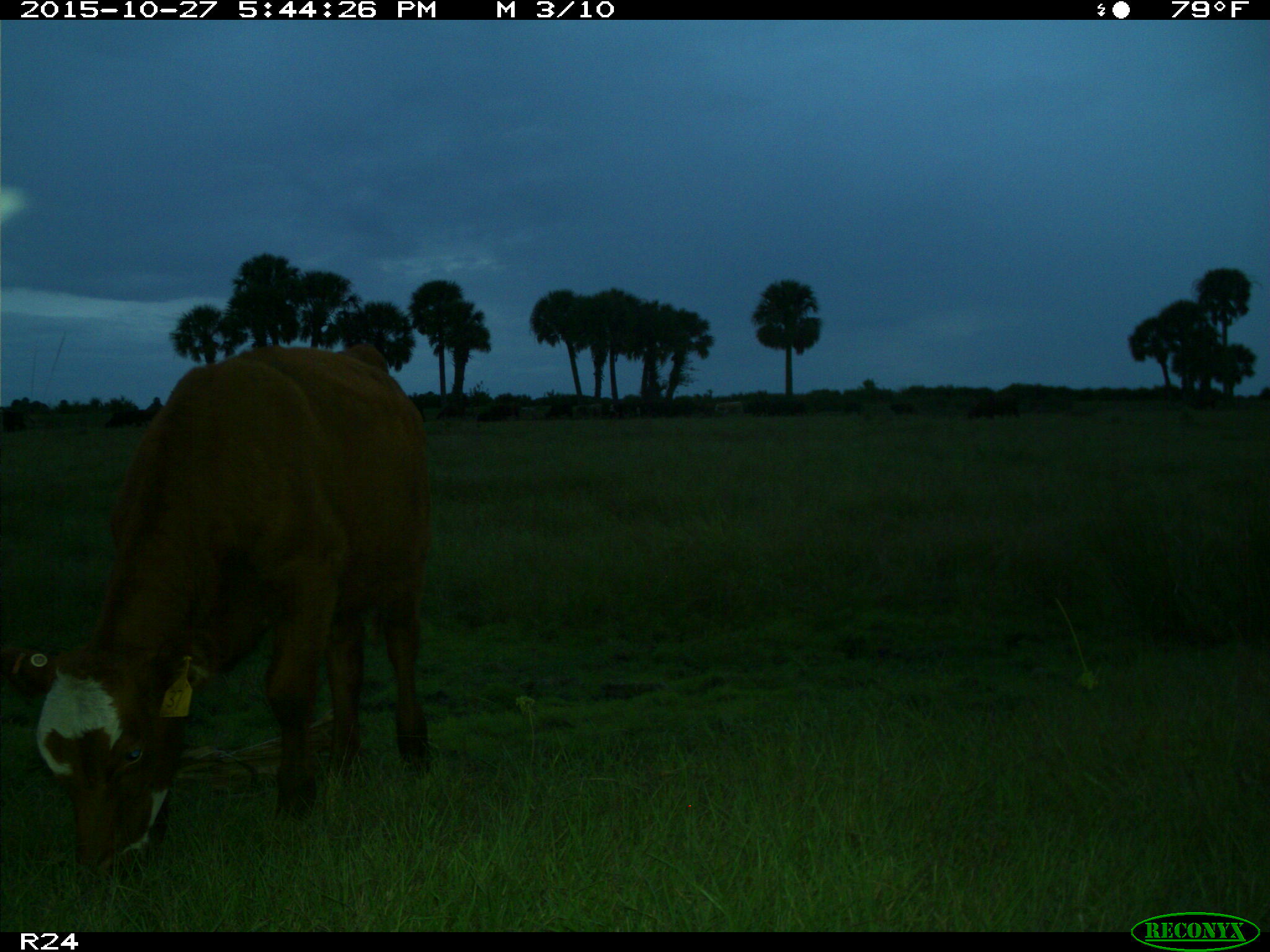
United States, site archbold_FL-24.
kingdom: Animalia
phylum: Chordata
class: Mammalia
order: Artiodactyla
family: Bovidae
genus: Bos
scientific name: Bos taurus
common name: domestic cow